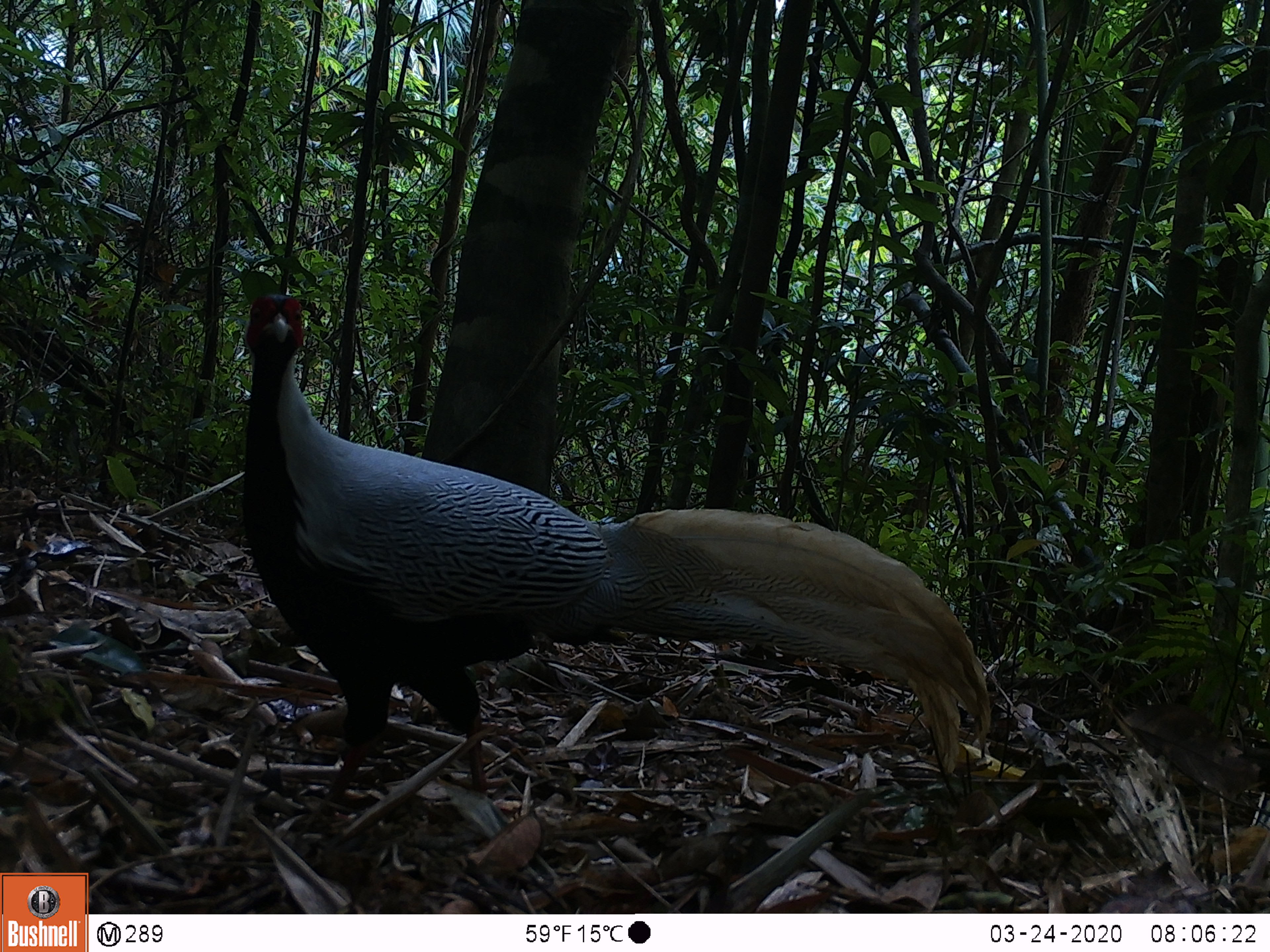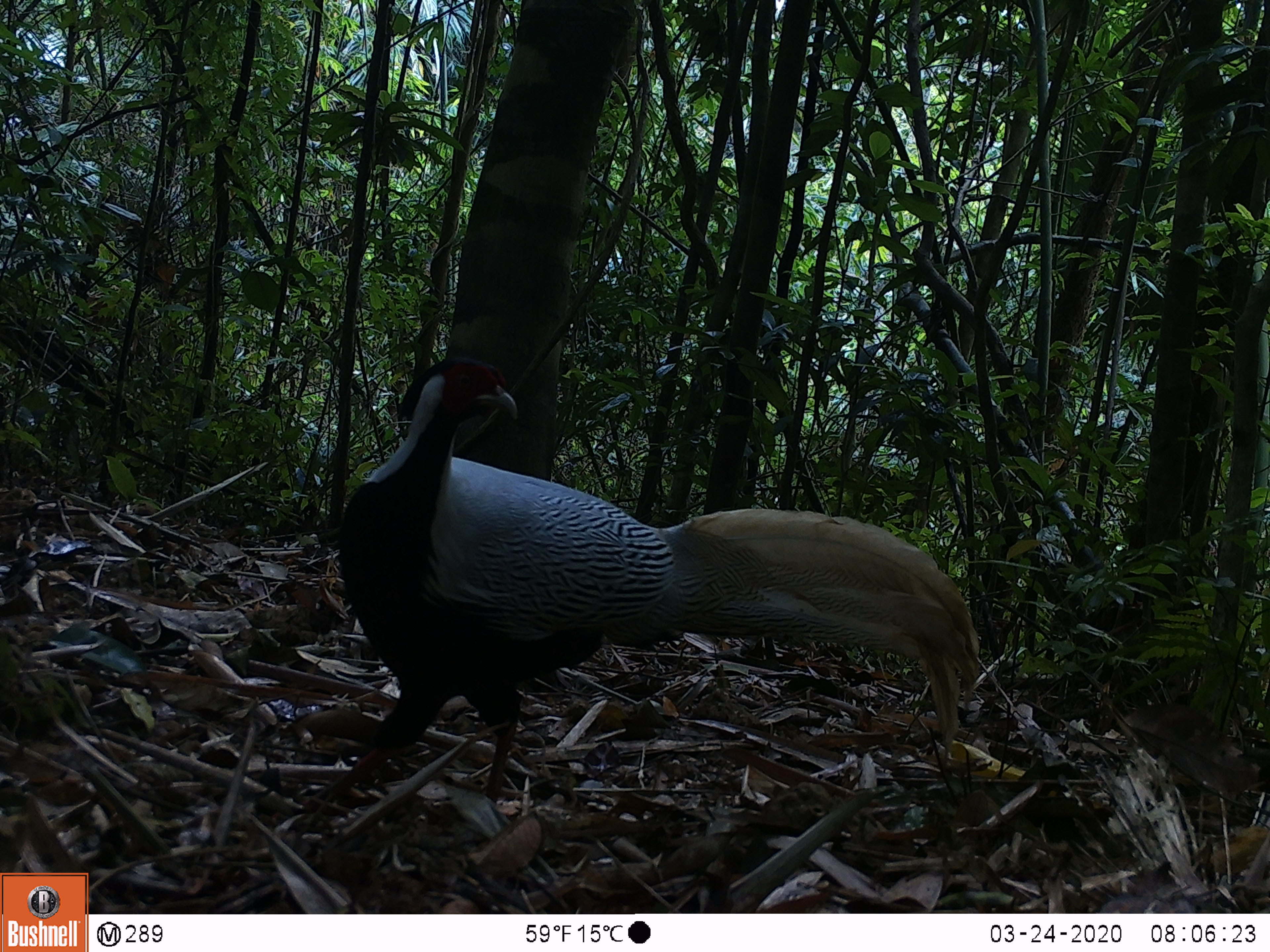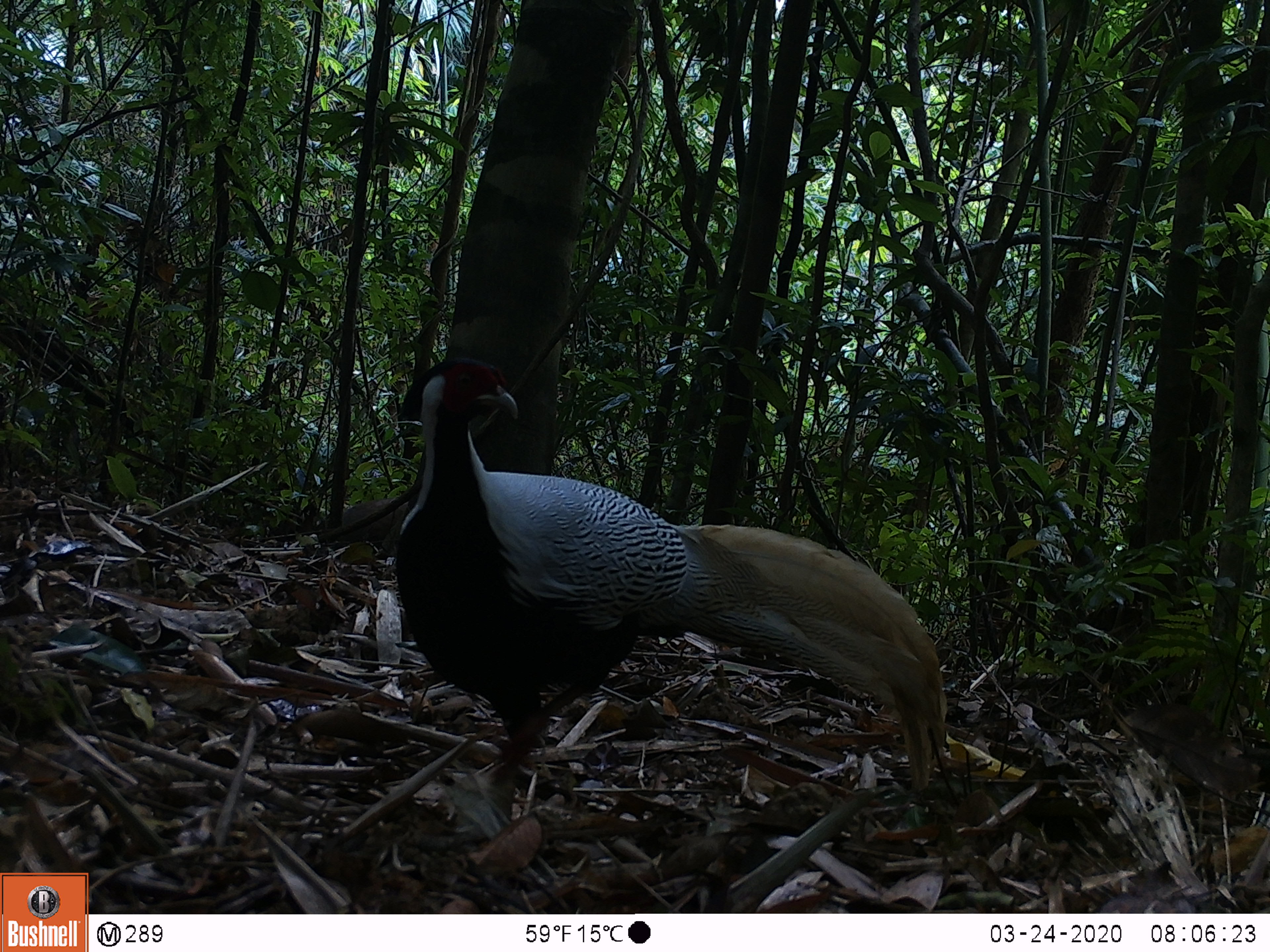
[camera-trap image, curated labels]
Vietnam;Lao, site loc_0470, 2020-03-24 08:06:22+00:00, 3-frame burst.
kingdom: Animalia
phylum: Chordata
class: Aves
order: Galliformes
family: Phasianidae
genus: Lophura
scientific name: Lophura nycthemera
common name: silver pheasant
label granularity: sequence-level